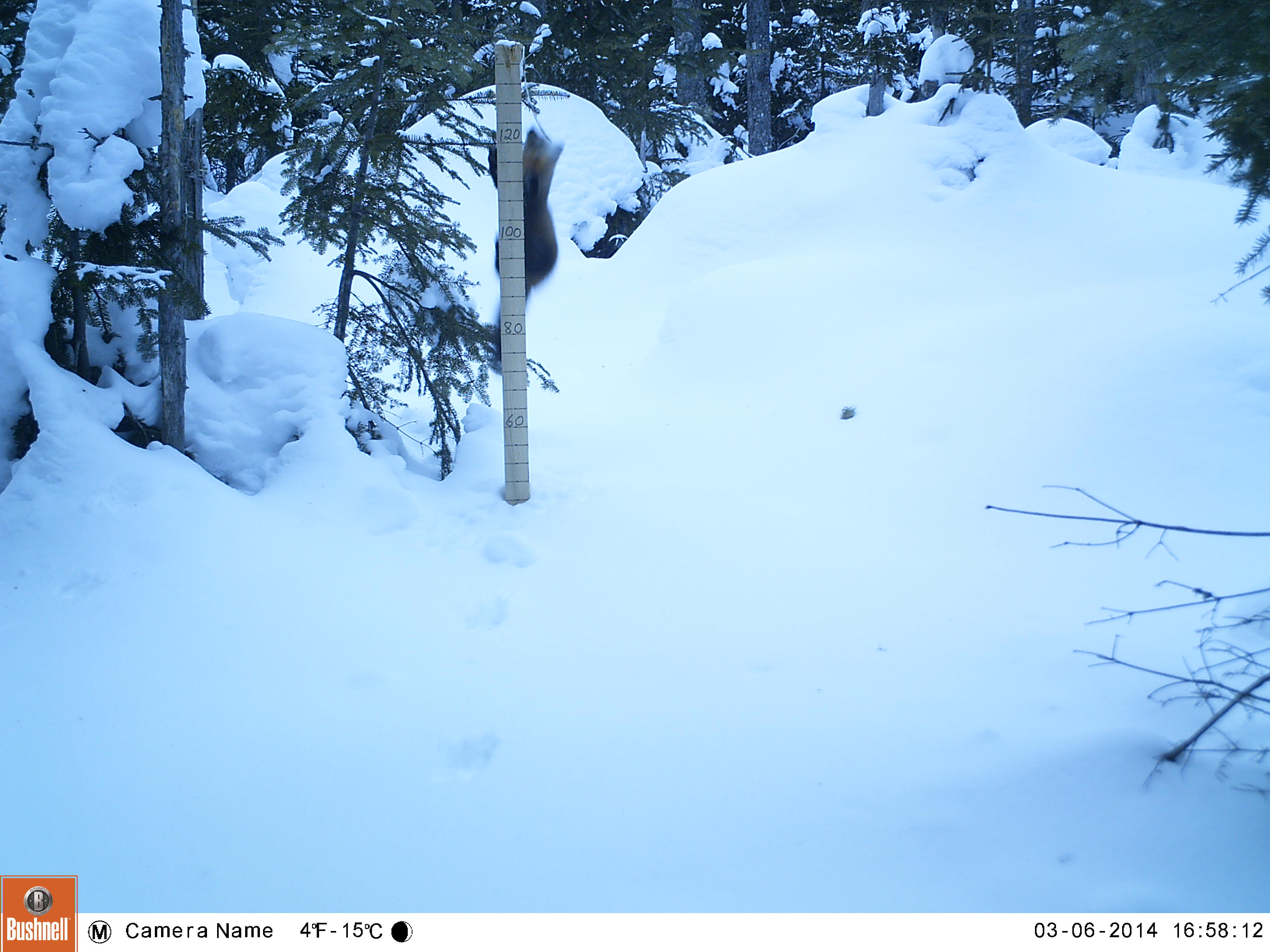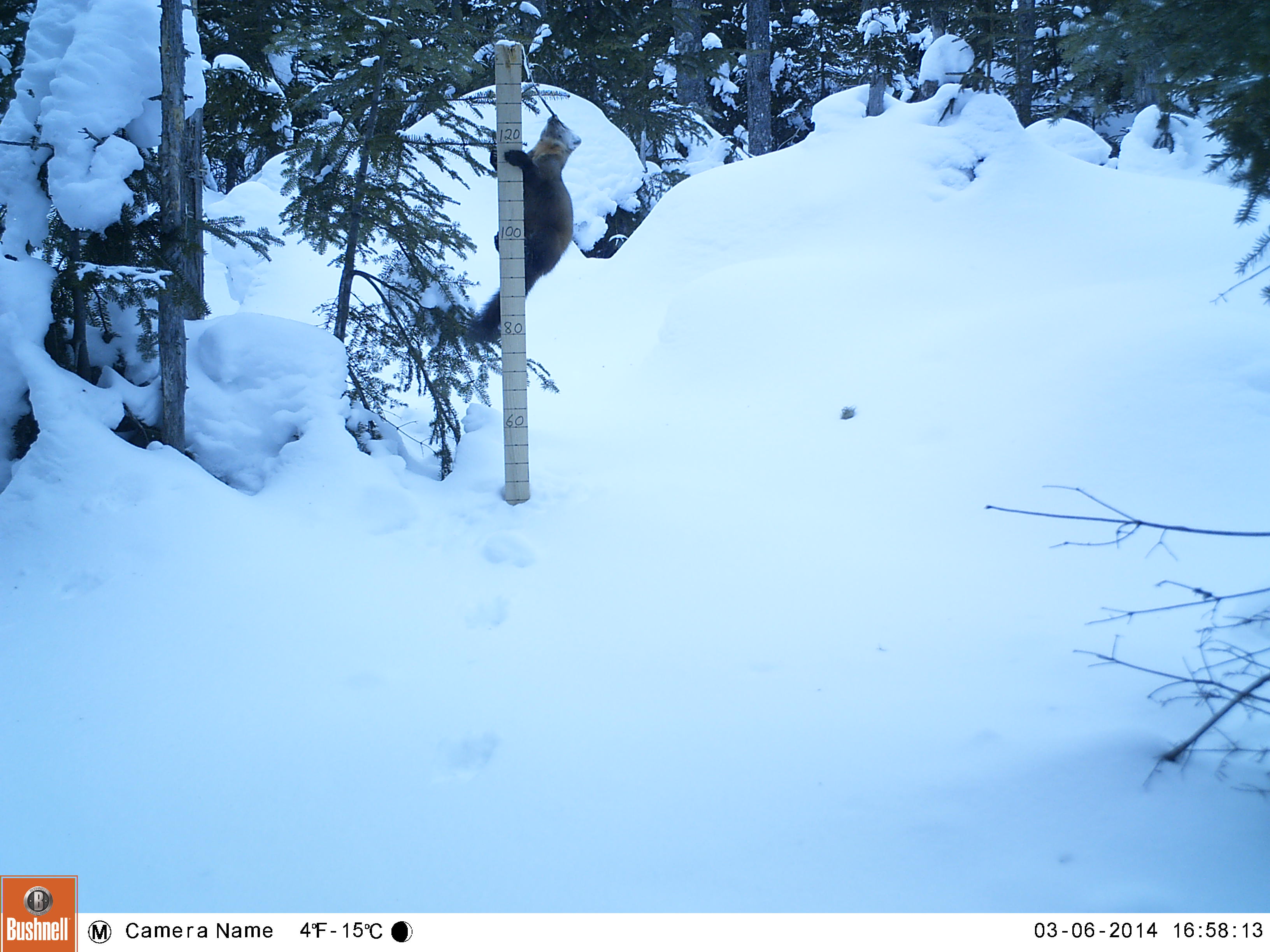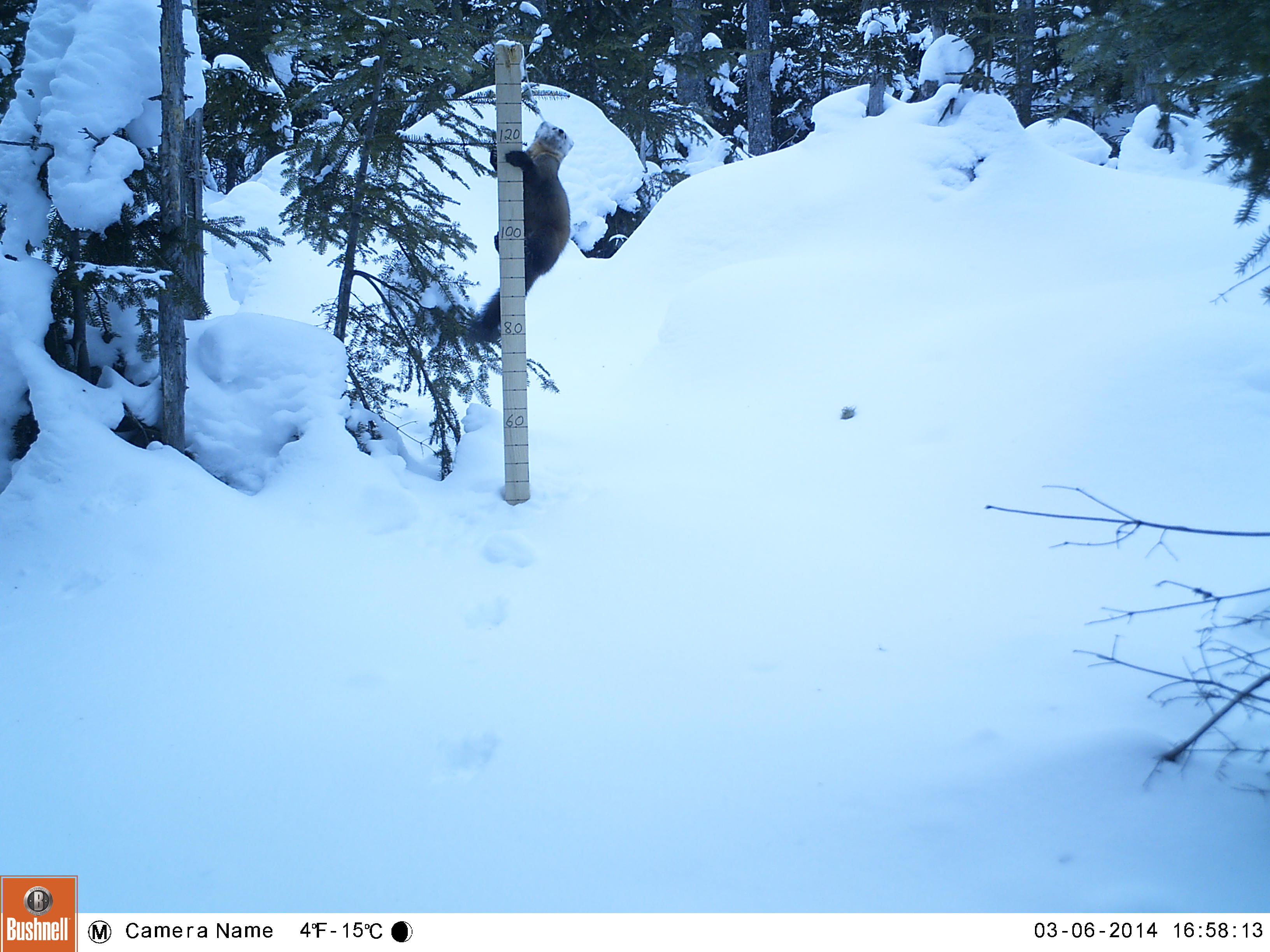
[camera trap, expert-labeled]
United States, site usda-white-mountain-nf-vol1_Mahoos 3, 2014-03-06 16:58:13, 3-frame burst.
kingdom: Animalia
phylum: Chordata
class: Mammalia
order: Carnivora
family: Mustelidae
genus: Martes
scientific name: Martes americana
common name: american marten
American marten (Martes americana).